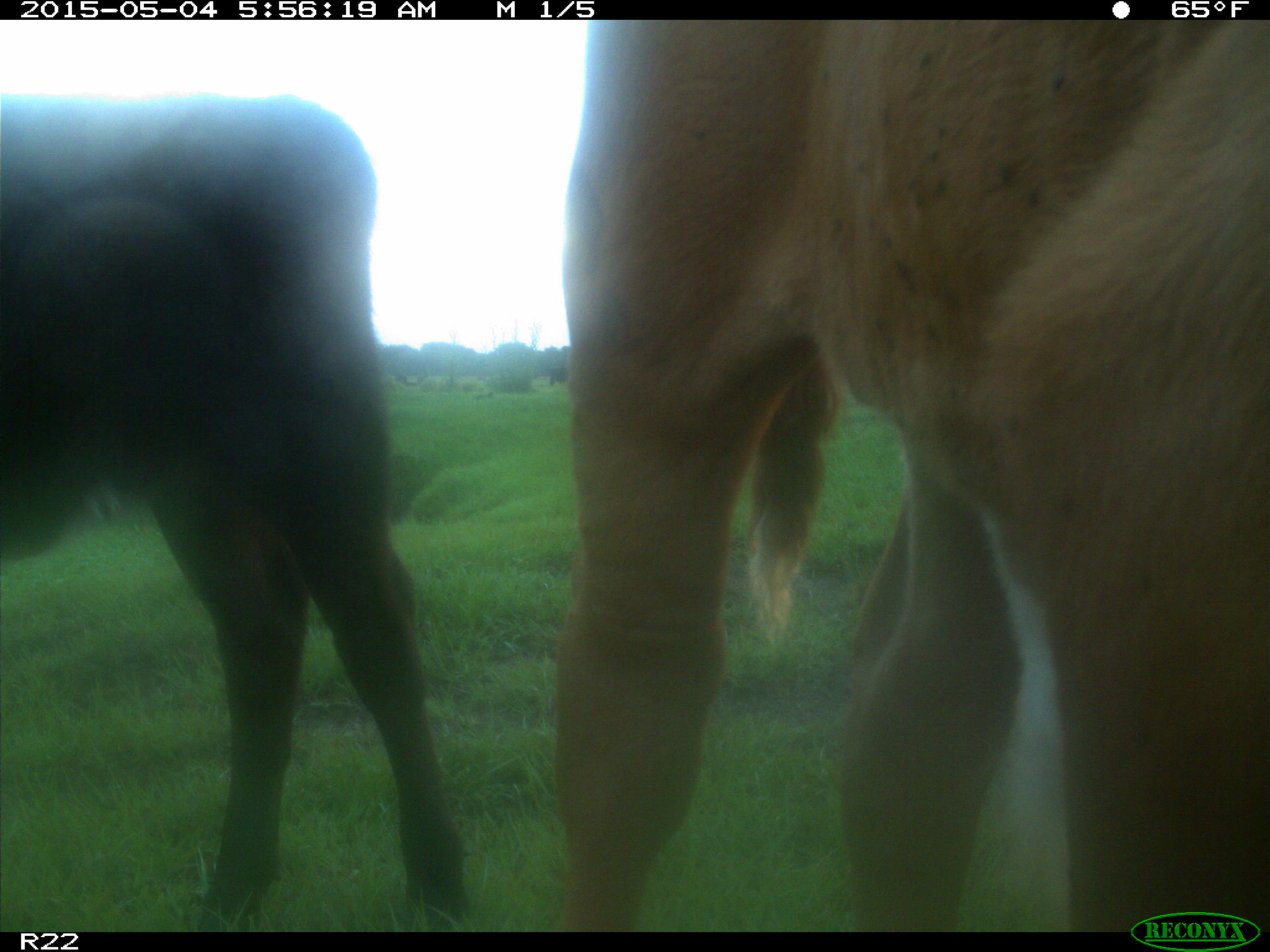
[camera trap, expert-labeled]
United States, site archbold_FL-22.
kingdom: Animalia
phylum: Chordata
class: Mammalia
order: Artiodactyla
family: Bovidae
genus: Bos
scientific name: Bos taurus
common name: domestic cow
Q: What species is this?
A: Bos taurus (domestic cow).